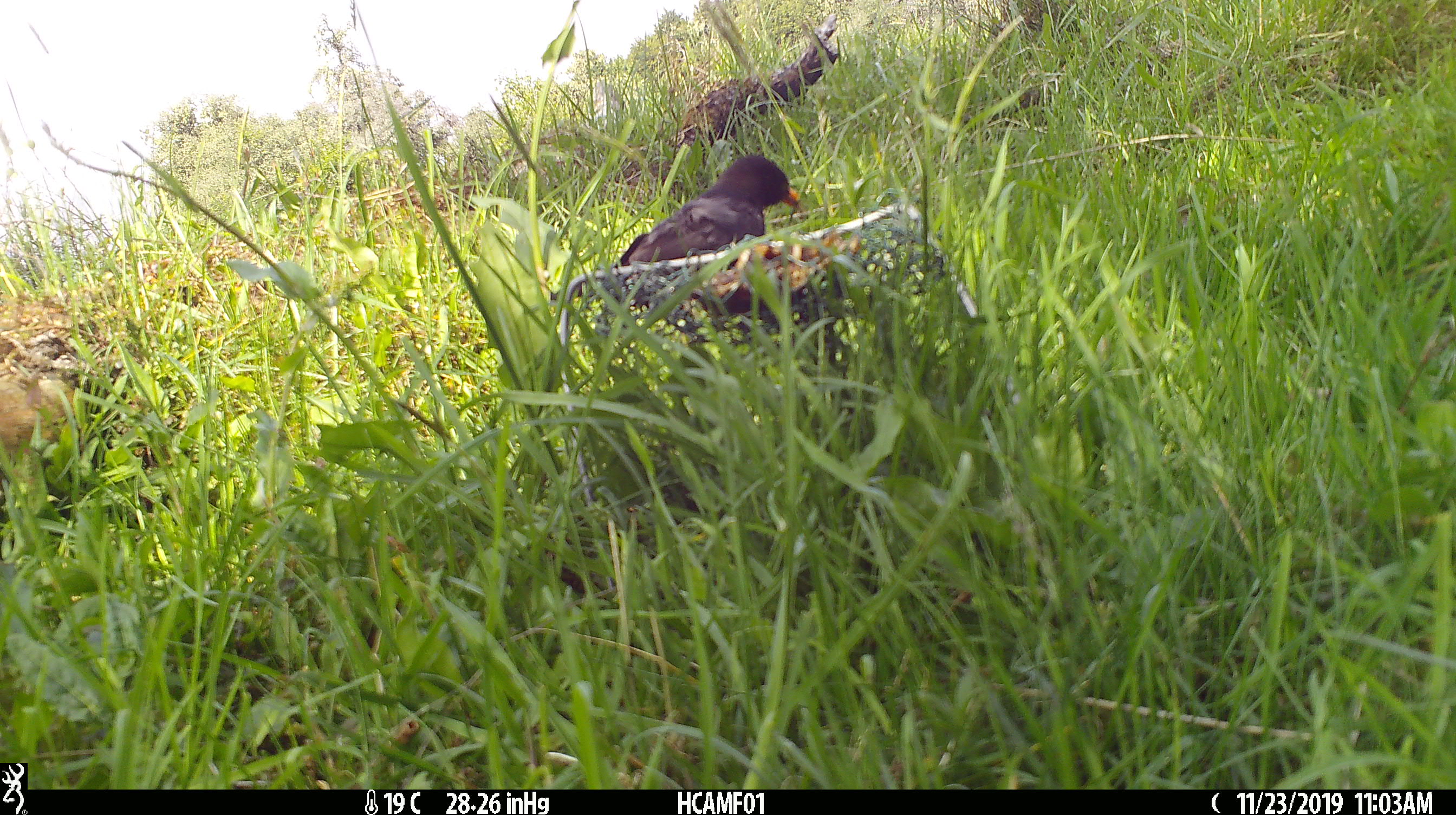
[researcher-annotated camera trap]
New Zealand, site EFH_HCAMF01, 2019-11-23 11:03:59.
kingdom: Animalia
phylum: Chordata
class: Aves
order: Passeriformes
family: Turdidae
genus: Turdus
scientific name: Turdus merula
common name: eurasian blackbird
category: blackbird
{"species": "blackbird (eurasian blackbird) (Turdus merula)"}